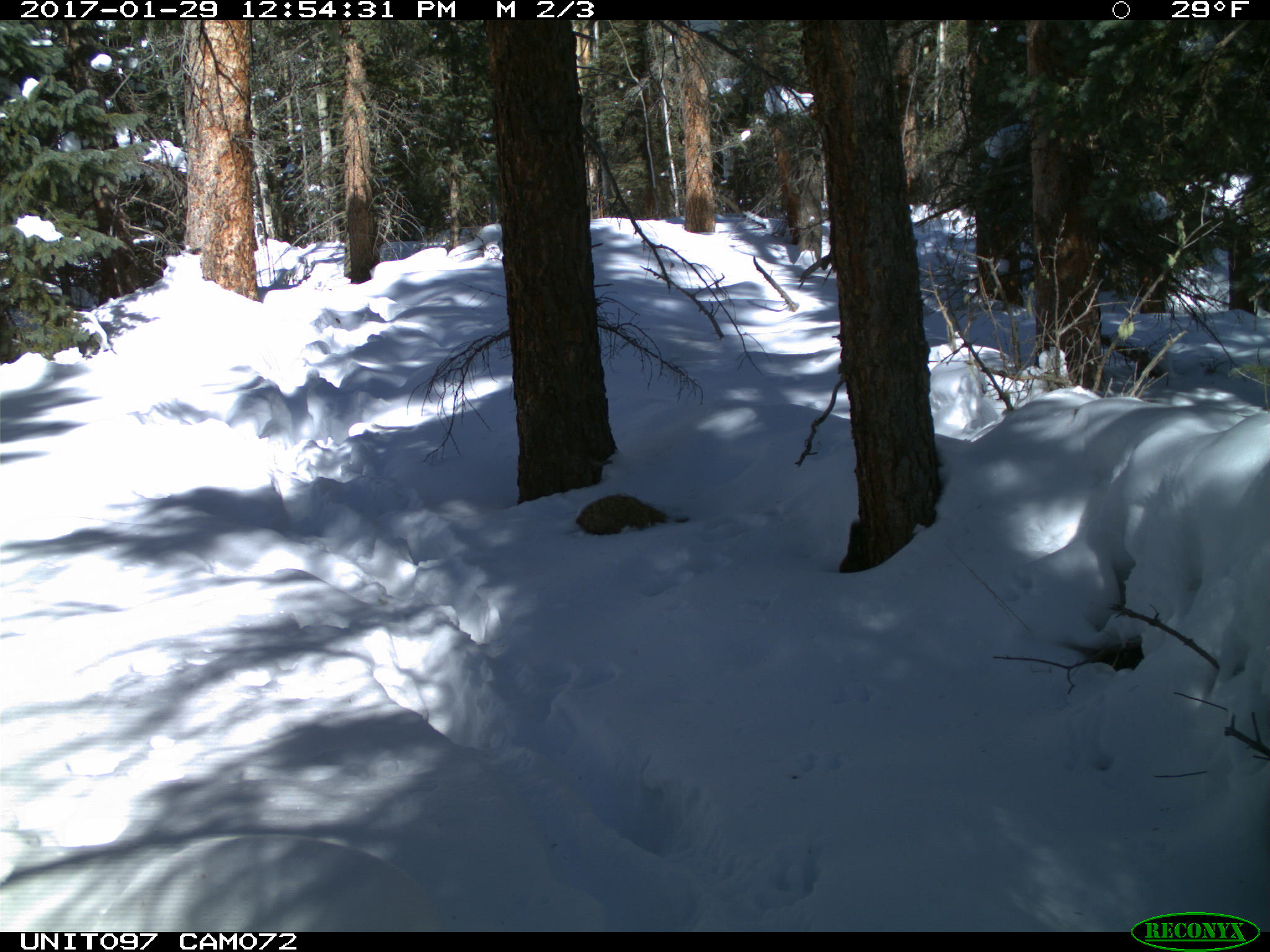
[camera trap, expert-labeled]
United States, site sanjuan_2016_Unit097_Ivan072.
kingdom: Animalia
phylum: Chordata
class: Mammalia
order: Rodentia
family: Sciuridae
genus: Tamiasciurus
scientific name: Tamiasciurus hudsonicus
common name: american red squirrel